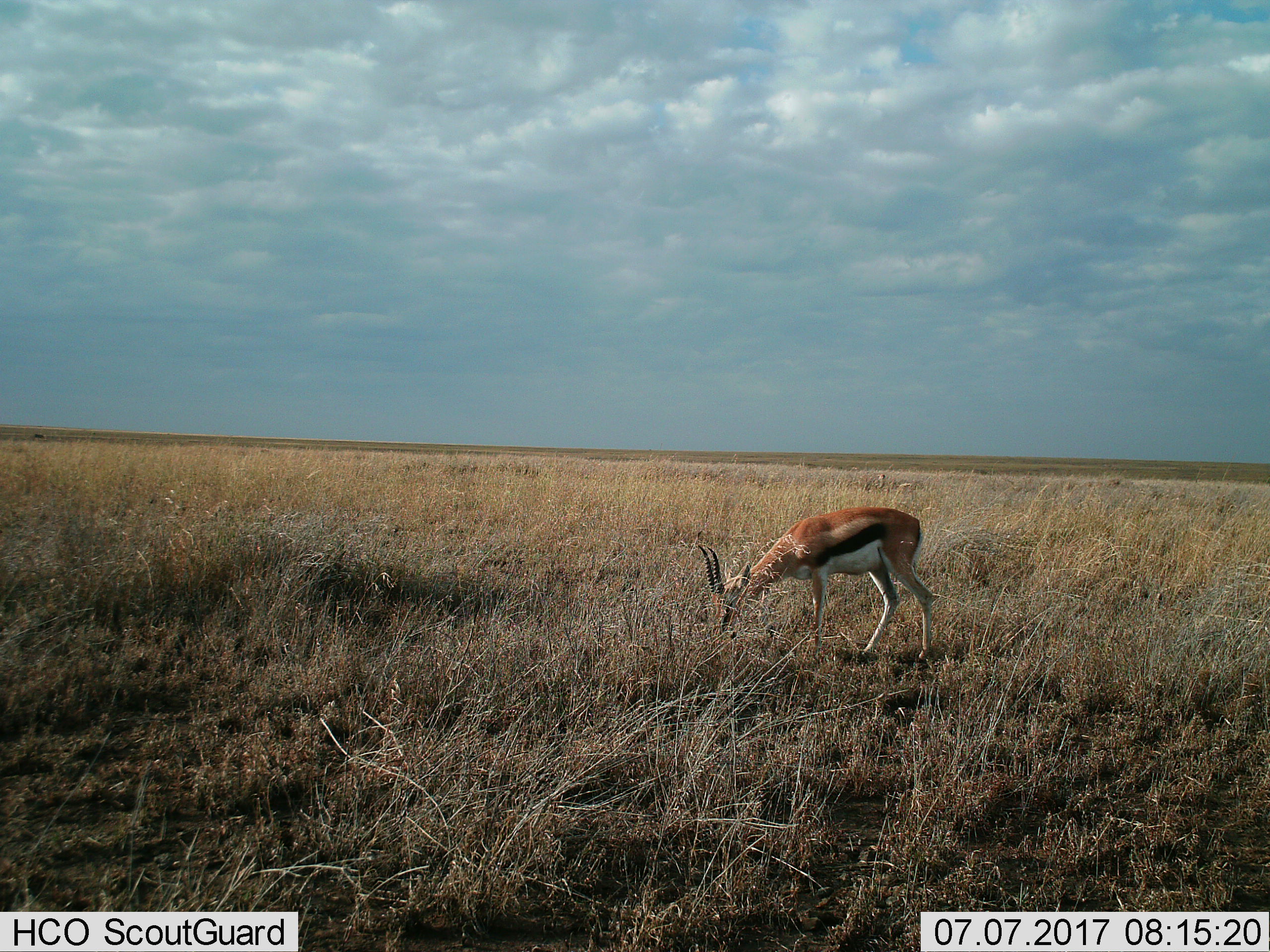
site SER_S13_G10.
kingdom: Animalia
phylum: Chordata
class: Mammalia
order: Artiodactyla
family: Bovidae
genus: Eudorcas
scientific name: Eudorcas thomsonii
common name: thomson's gazelle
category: gazellethomsons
Gazellethomsons (thomson's gazelle) (Eudorcas thomsonii), count 1. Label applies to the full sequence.